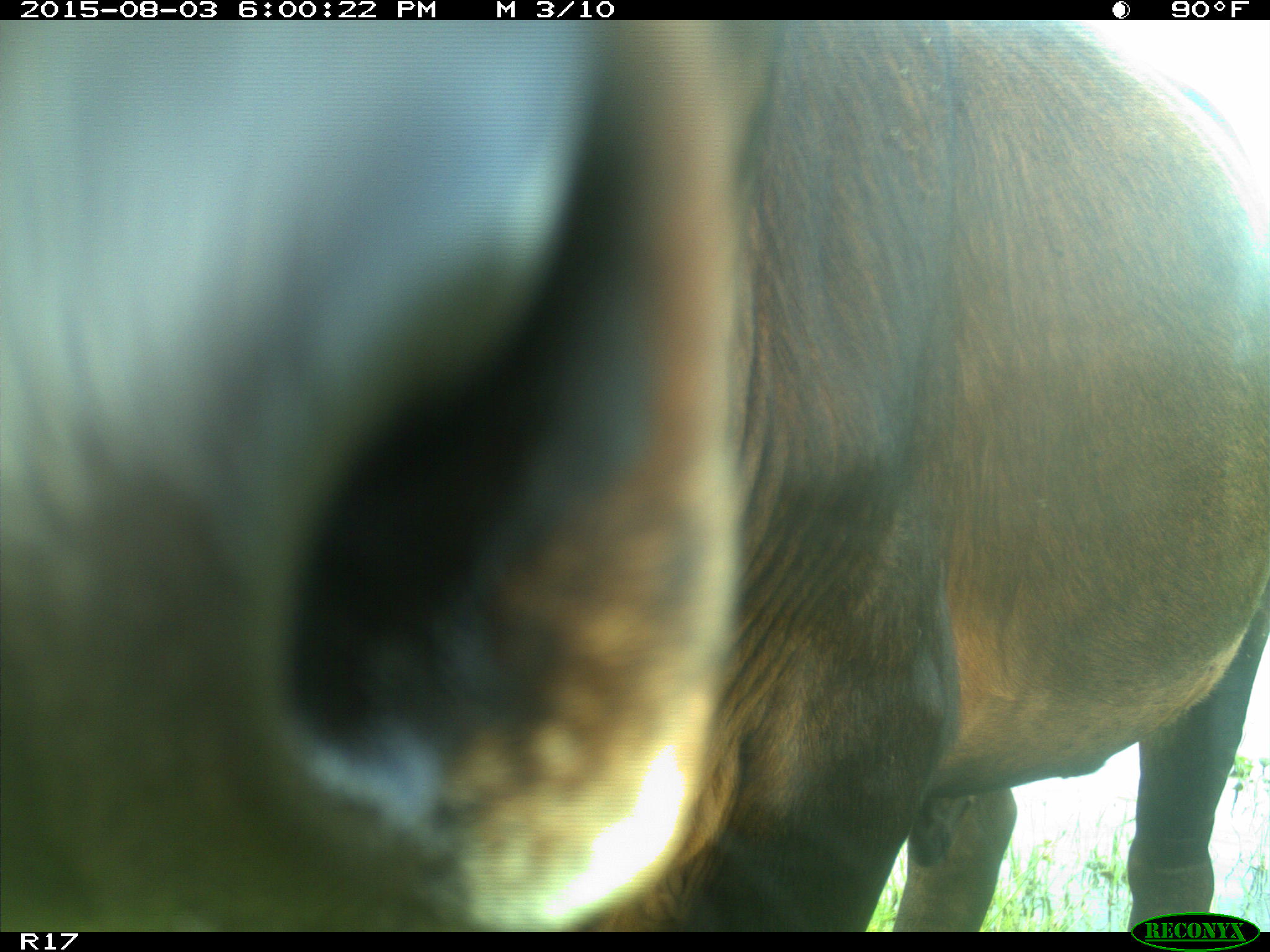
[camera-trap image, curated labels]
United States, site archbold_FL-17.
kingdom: Animalia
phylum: Chordata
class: Mammalia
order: Artiodactyla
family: Bovidae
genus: Bos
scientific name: Bos taurus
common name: domestic cow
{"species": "Bos taurus (domestic cow)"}